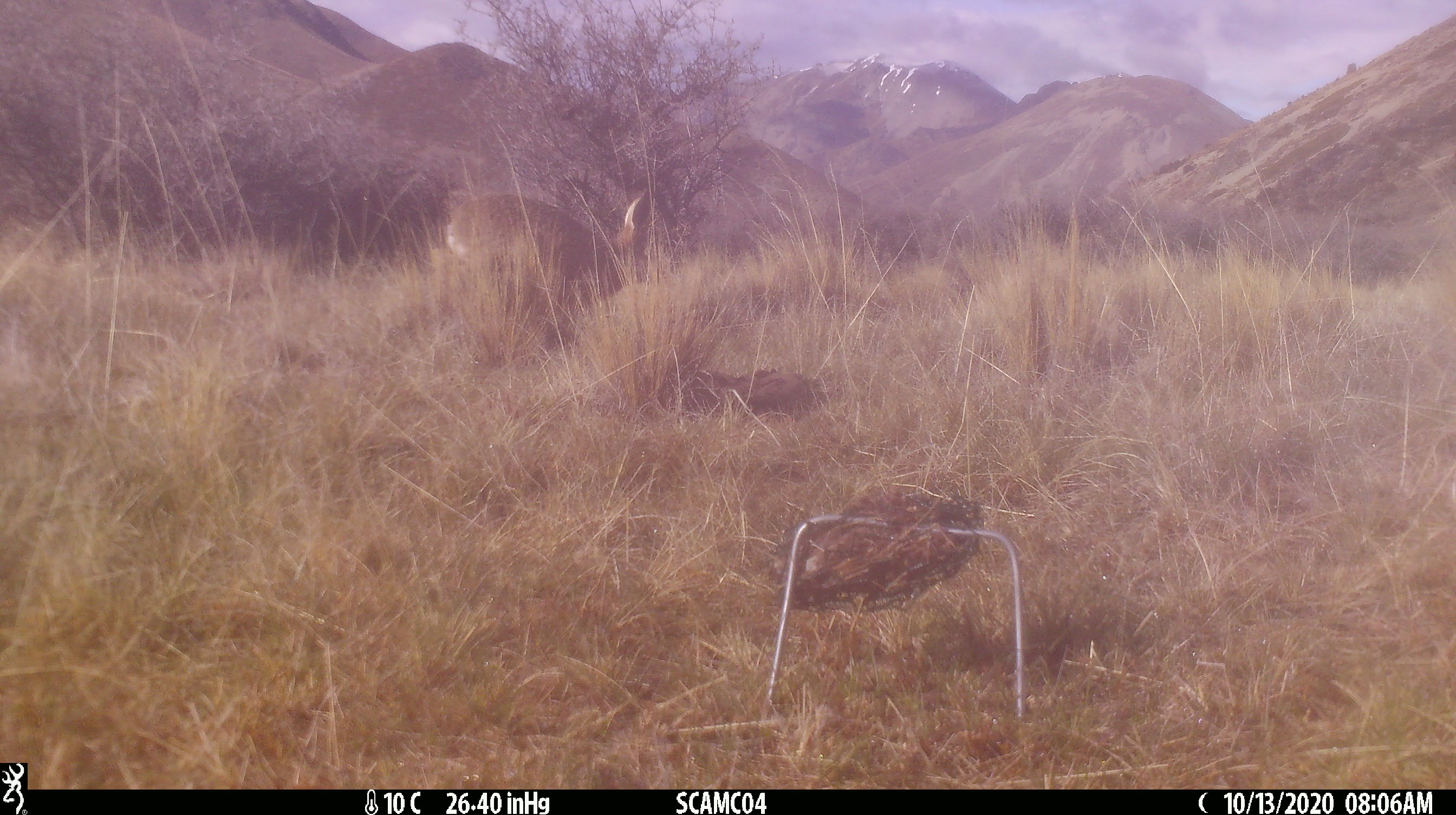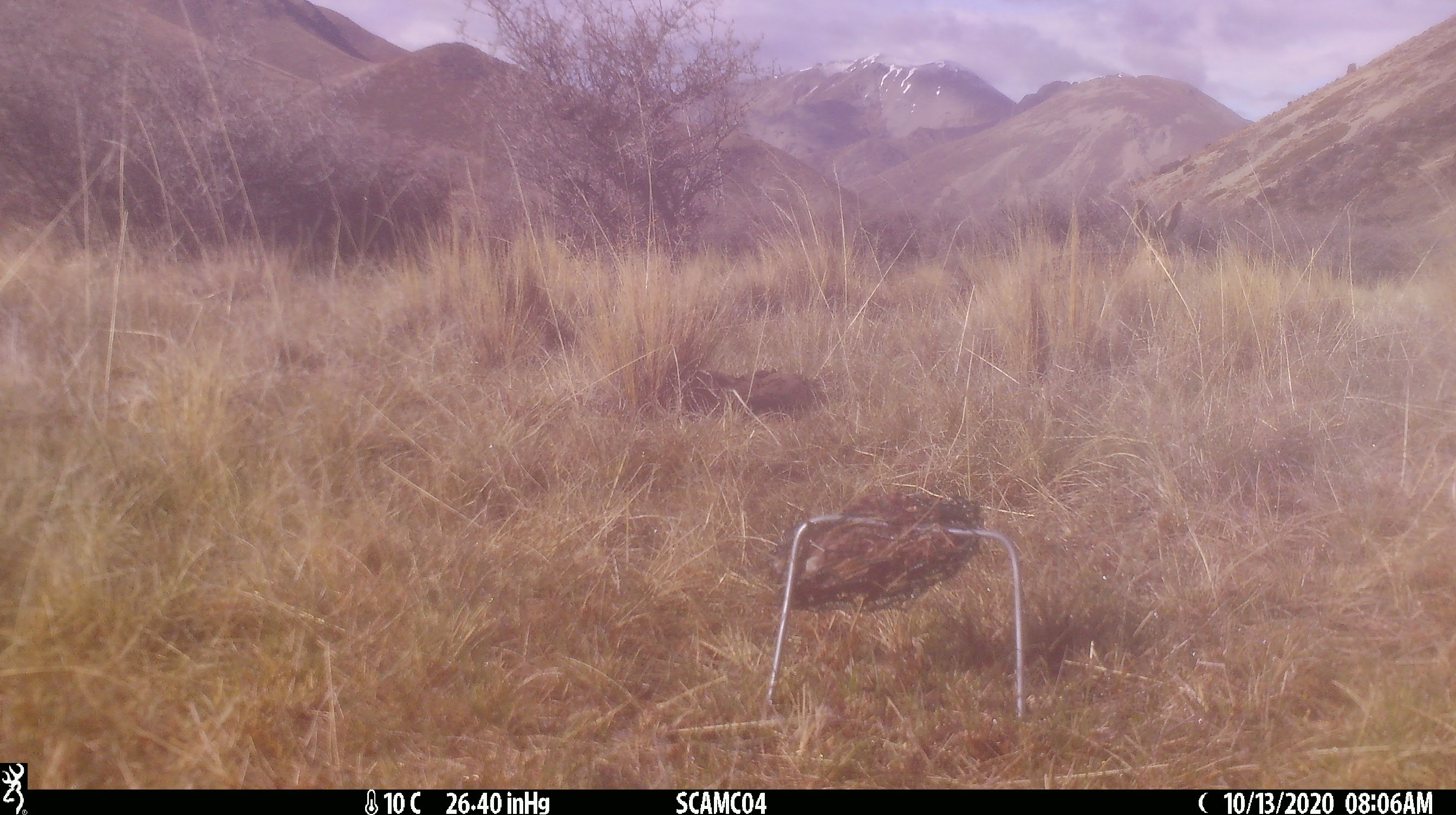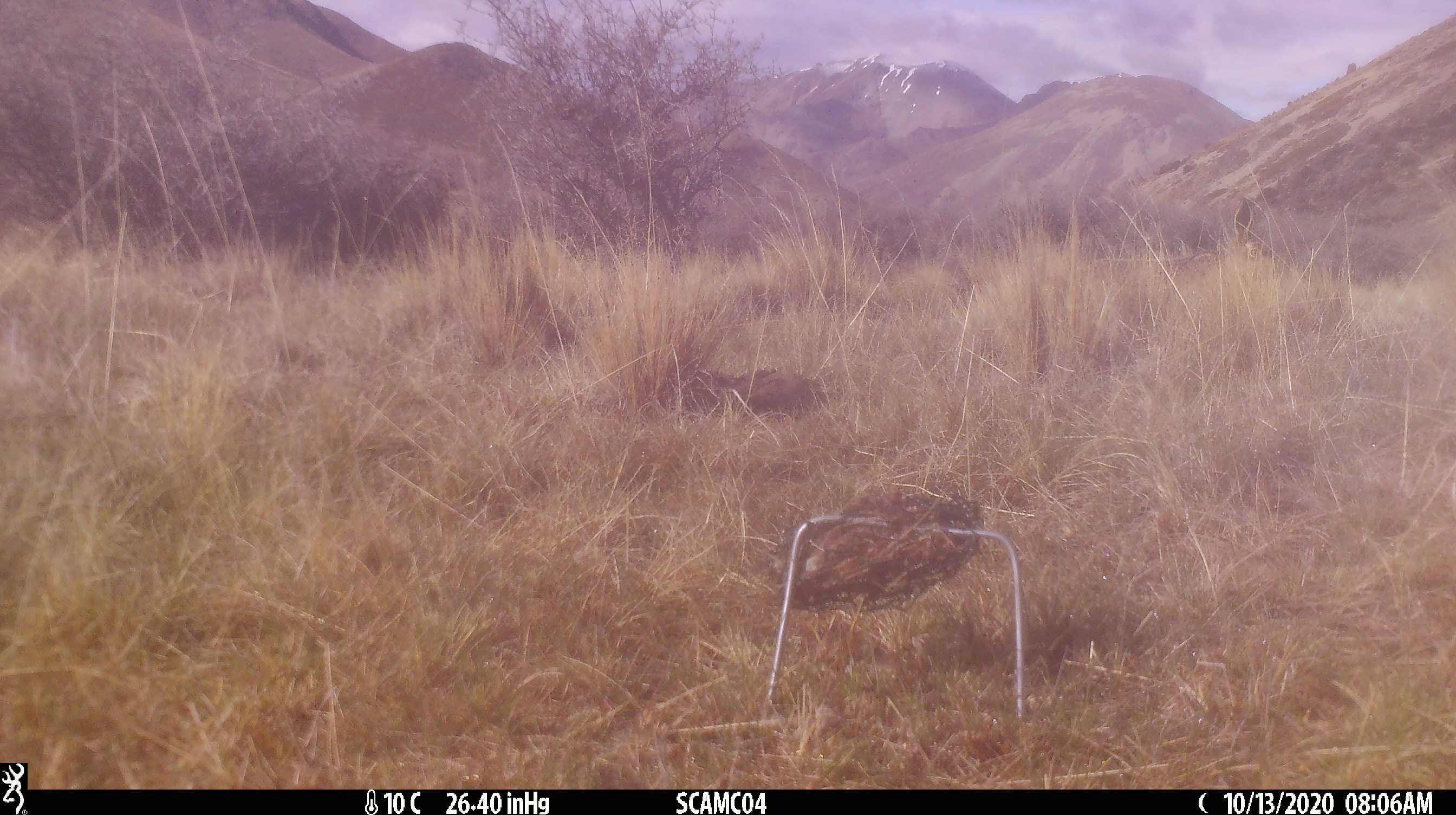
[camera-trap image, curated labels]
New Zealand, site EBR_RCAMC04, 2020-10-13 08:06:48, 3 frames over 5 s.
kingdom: Animalia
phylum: Chordata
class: Mammalia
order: Lagomorpha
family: Leporidae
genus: Lepus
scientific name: Lepus europaeus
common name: brown hare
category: hare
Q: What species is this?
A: Hare (brown hare) (Lepus europaeus).